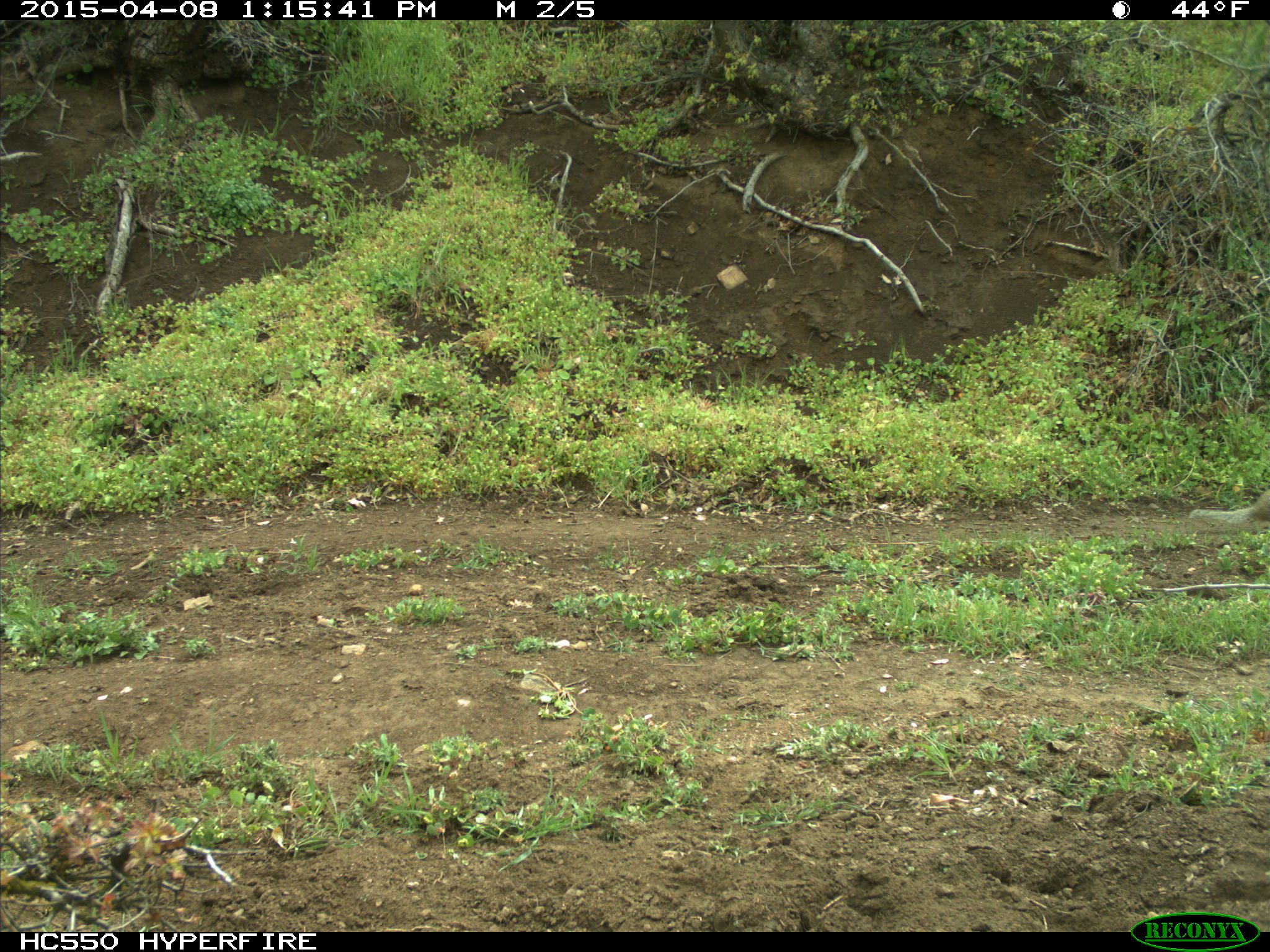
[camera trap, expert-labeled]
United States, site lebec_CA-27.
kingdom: Animalia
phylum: Chordata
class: Mammalia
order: Rodentia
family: Sciuridae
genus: Otospermophilus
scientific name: Otospermophilus beecheyi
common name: california ground squirrel